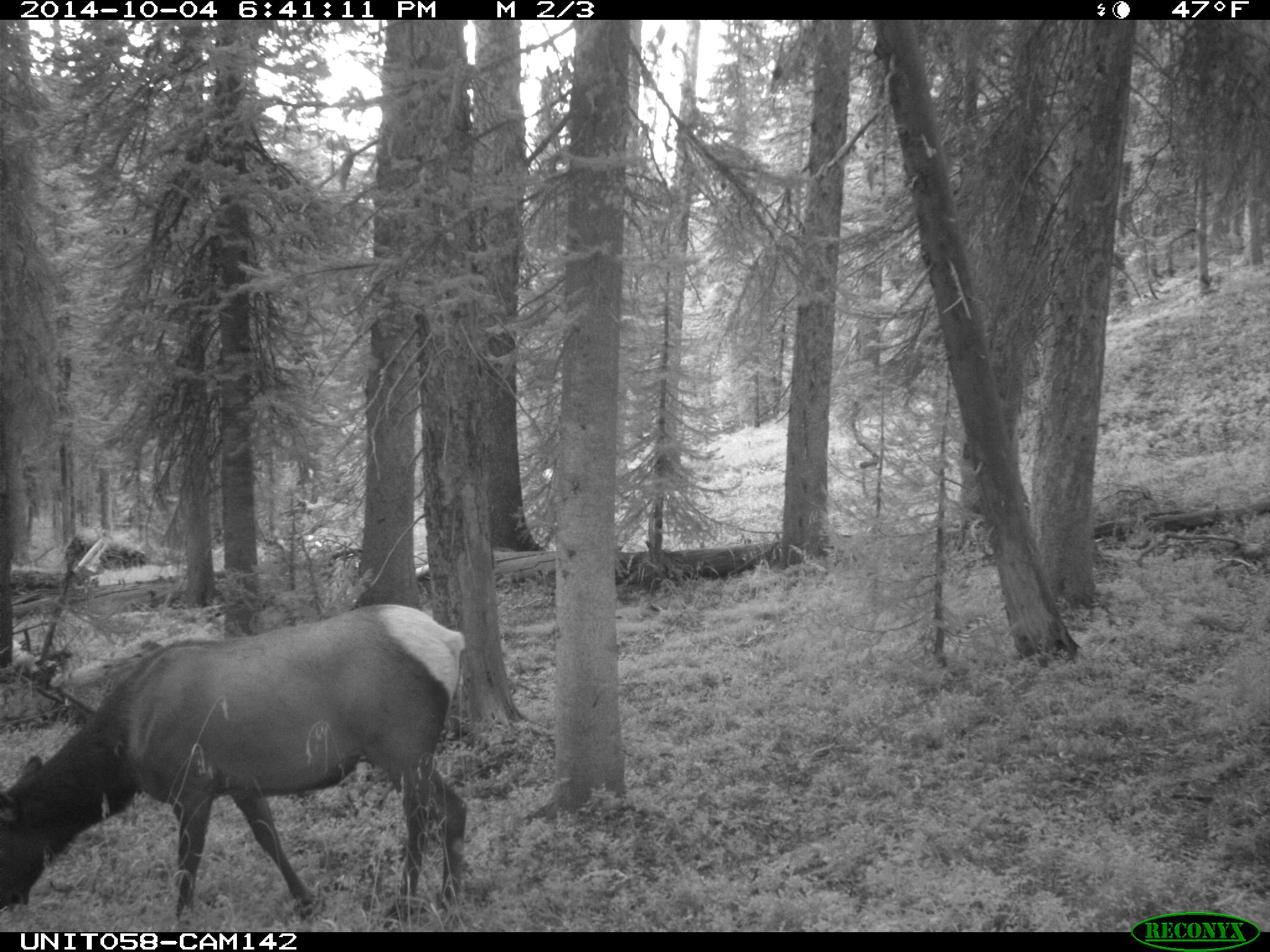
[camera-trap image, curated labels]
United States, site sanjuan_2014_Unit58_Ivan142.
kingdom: Animalia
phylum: Chordata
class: Mammalia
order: Artiodactyla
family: Cervidae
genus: Cervus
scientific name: Cervus elaphus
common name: red deer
Cervus elaphus (red deer).